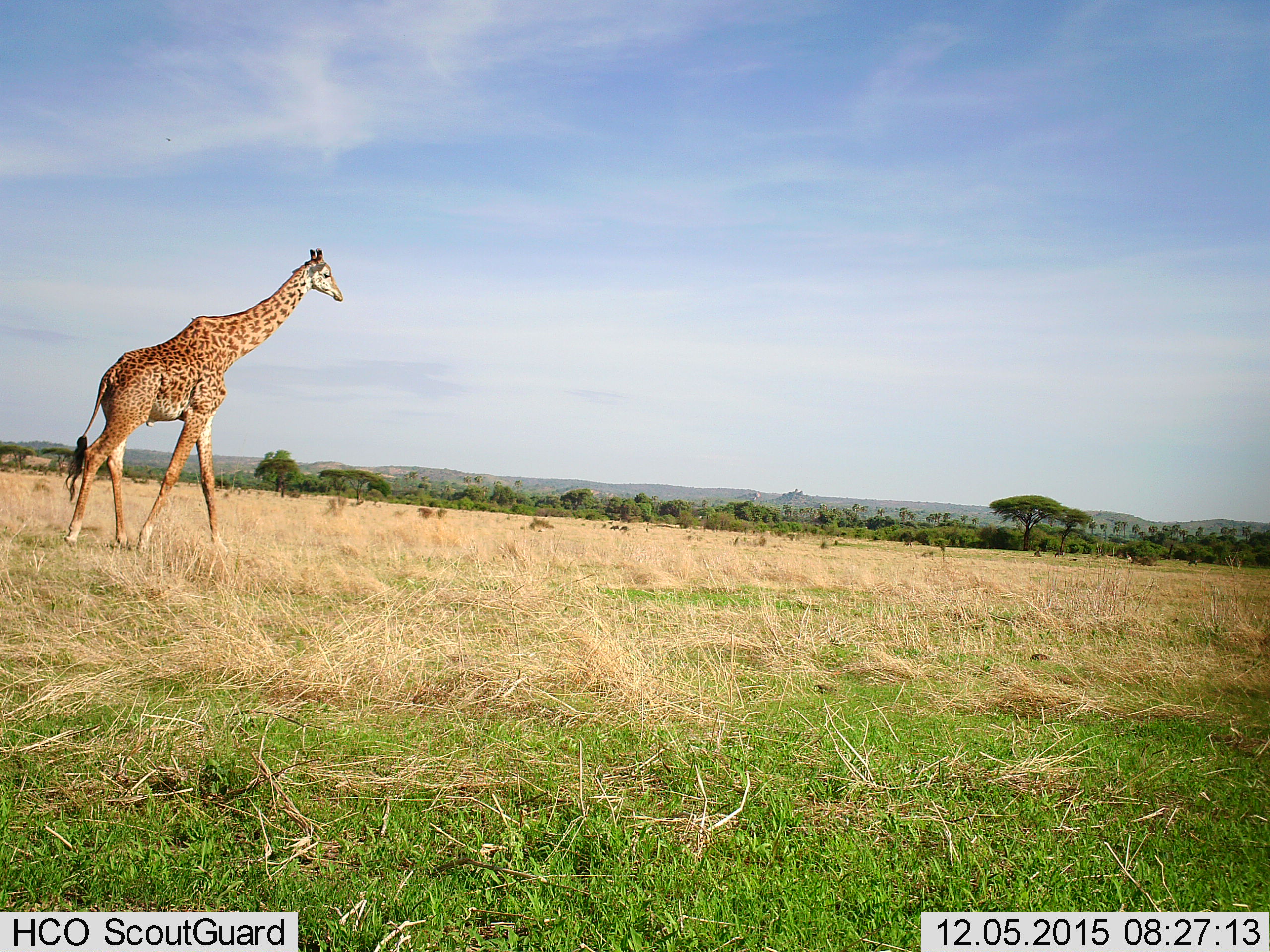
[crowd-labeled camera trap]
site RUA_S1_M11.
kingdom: Animalia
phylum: Chordata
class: Mammalia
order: Artiodactyla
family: Giraffidae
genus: Giraffa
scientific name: Giraffa camelopardalis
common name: giraffe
Giraffe (Giraffa camelopardalis), count 1. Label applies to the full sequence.